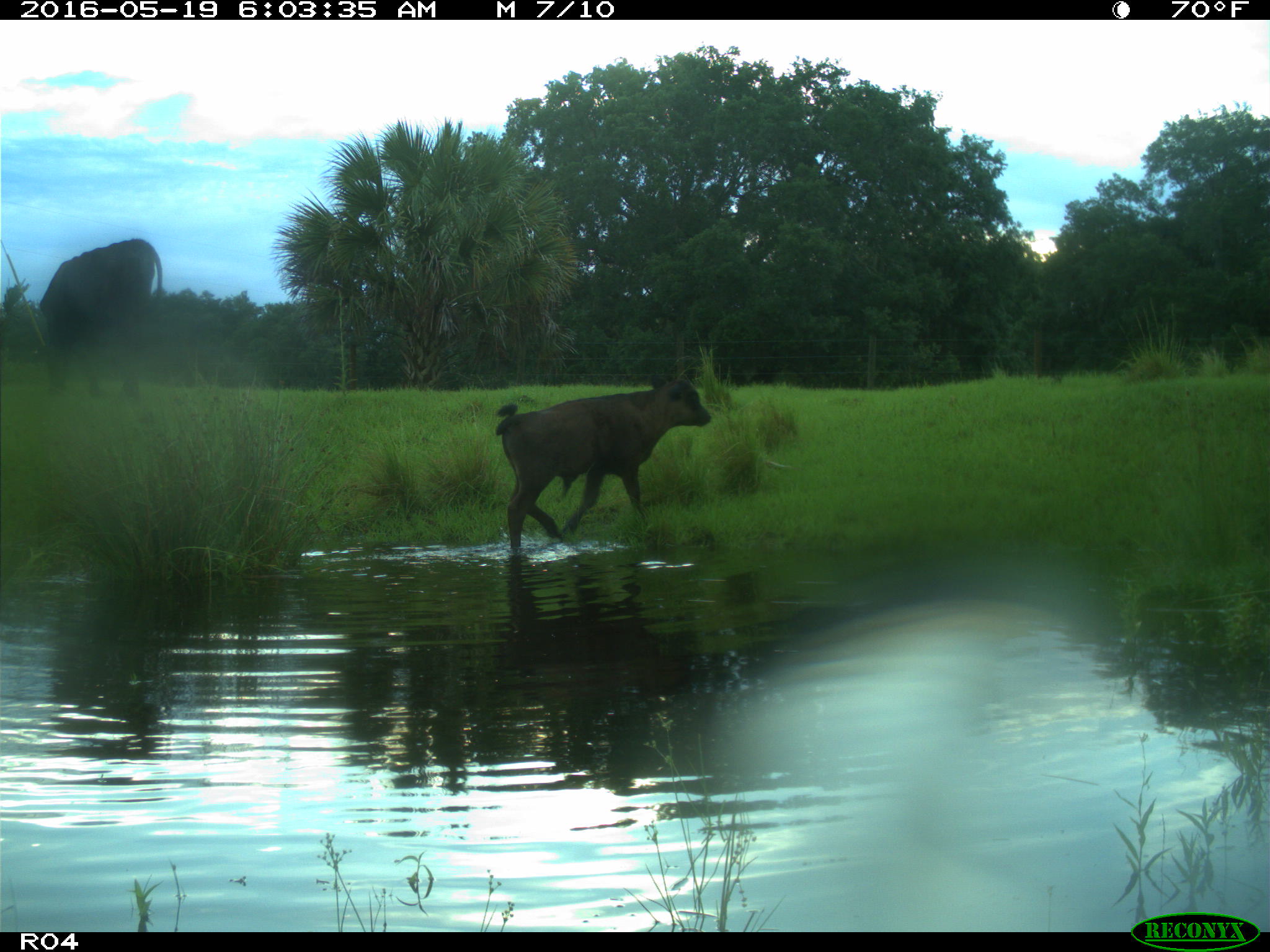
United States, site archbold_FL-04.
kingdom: Animalia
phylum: Chordata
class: Mammalia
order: Artiodactyla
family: Bovidae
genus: Bos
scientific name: Bos taurus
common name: domestic cow